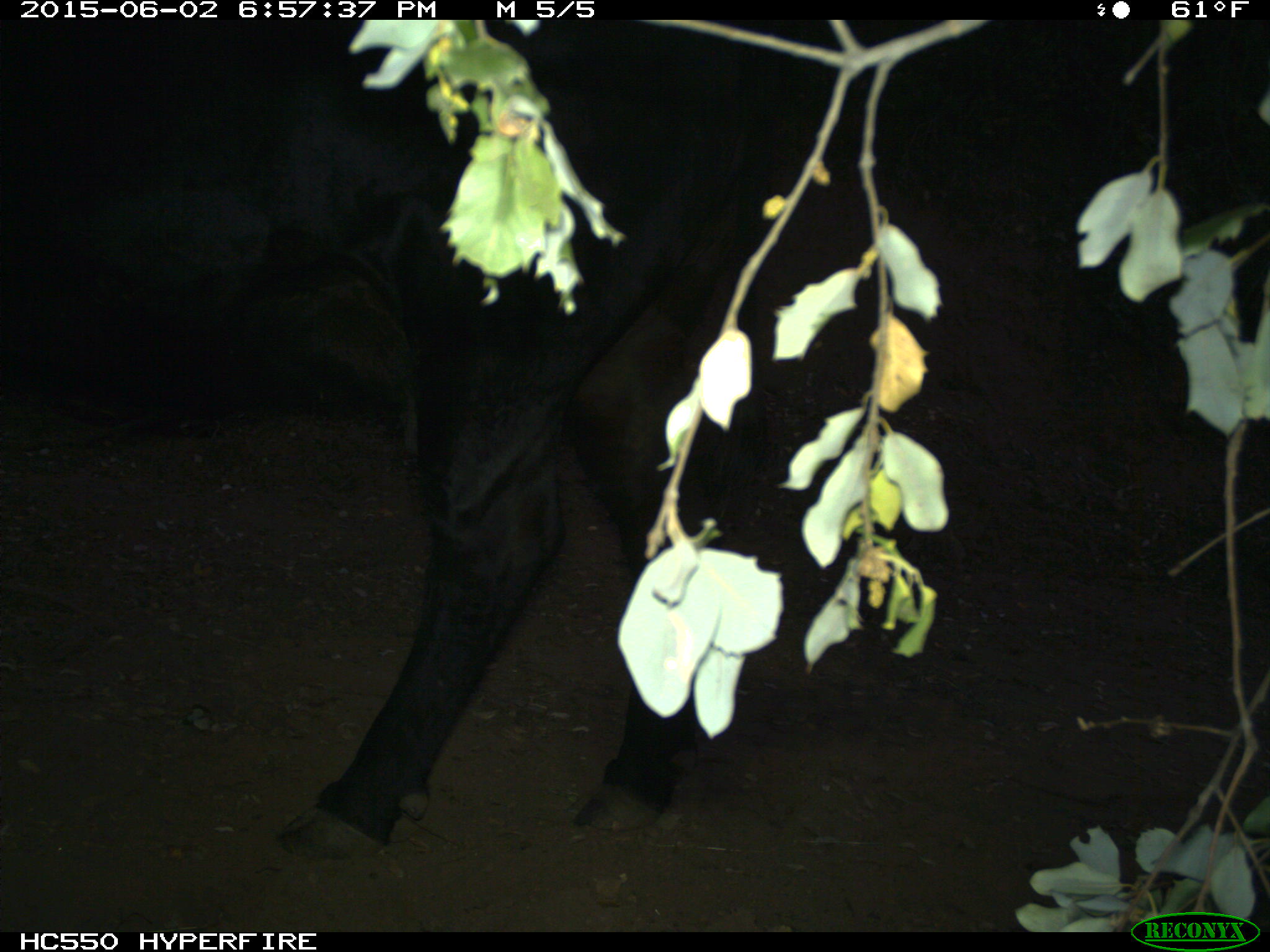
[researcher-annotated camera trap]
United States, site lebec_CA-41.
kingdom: Animalia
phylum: Chordata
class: Mammalia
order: Artiodactyla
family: Bovidae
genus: Bos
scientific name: Bos taurus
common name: domestic cow